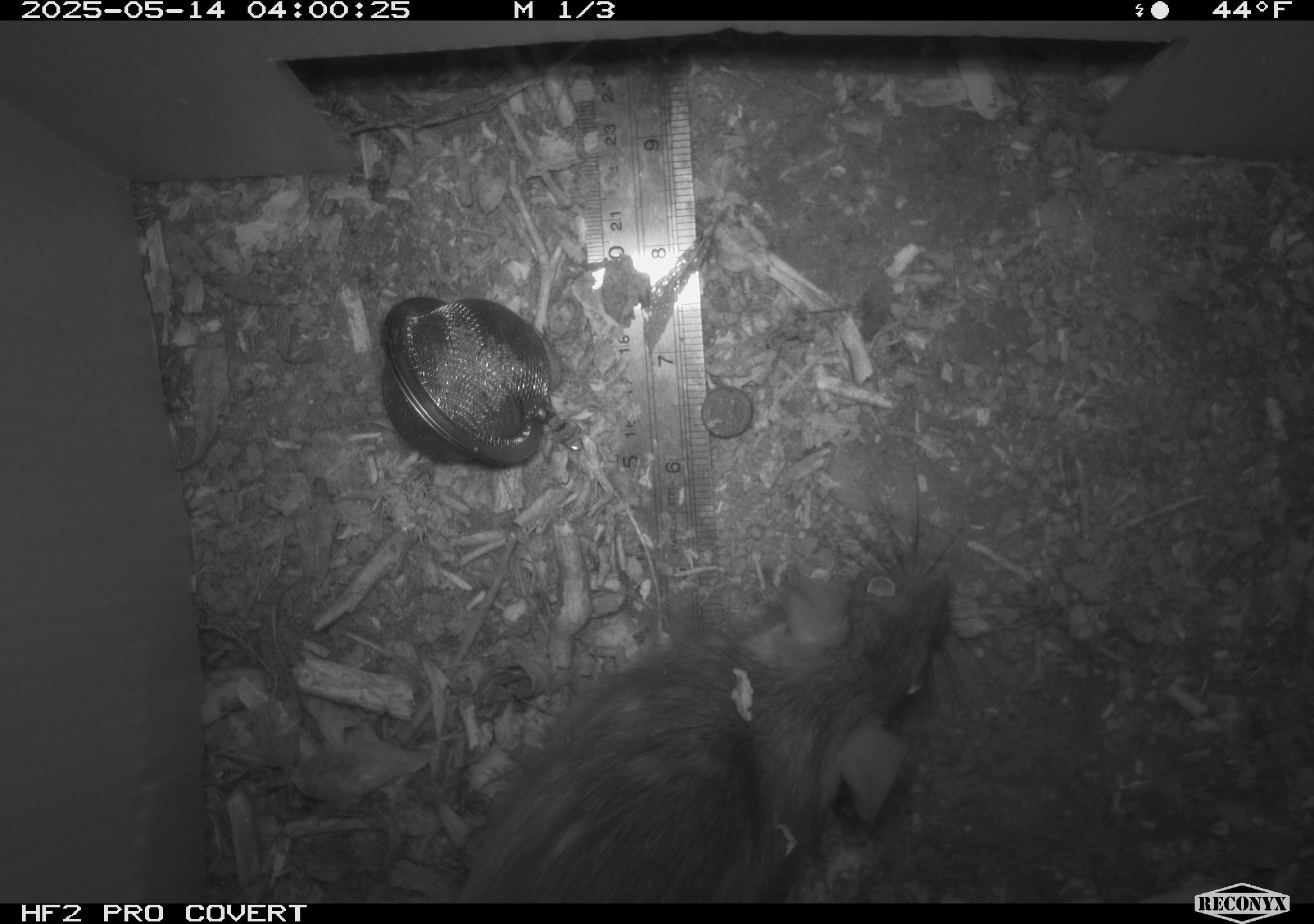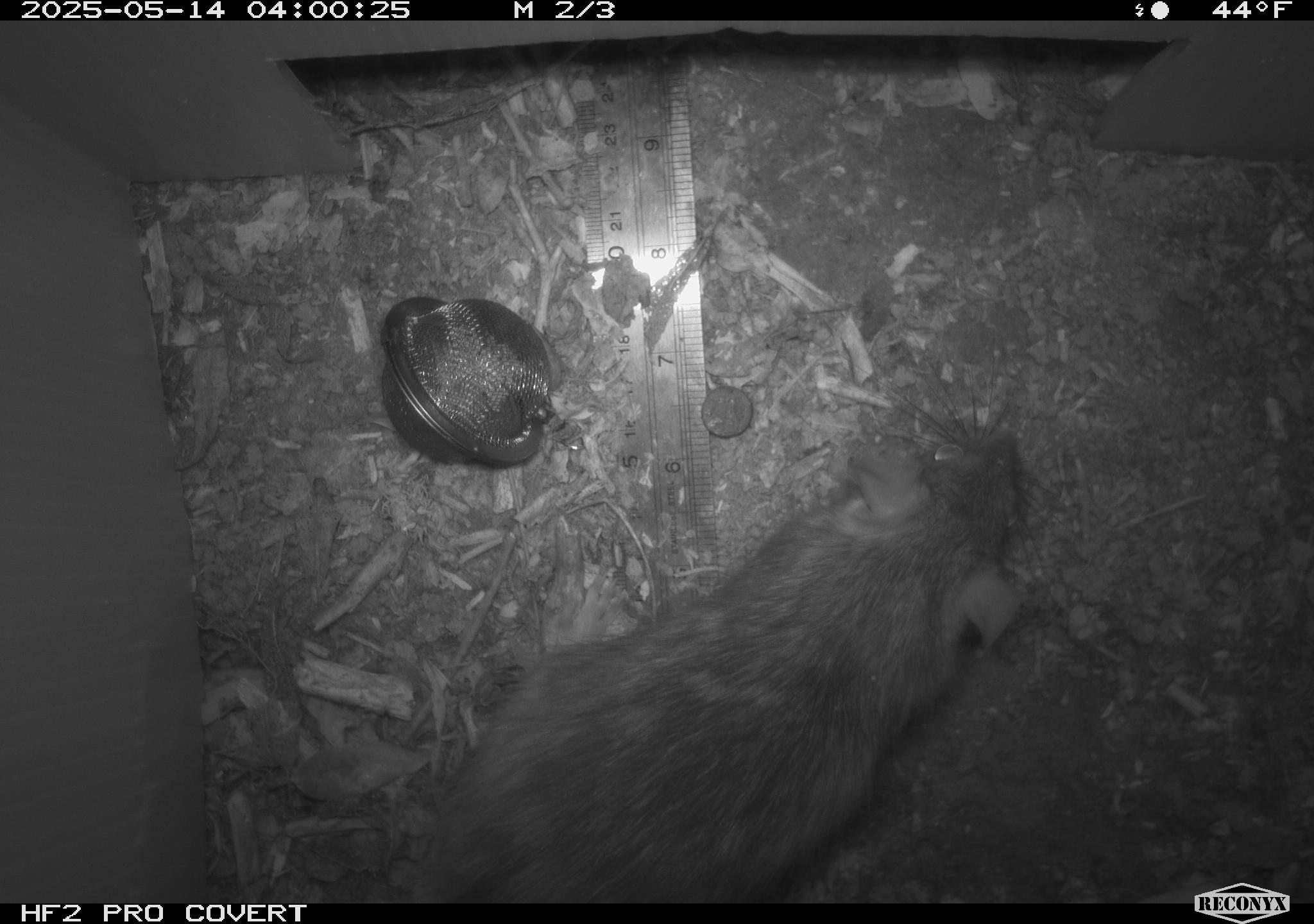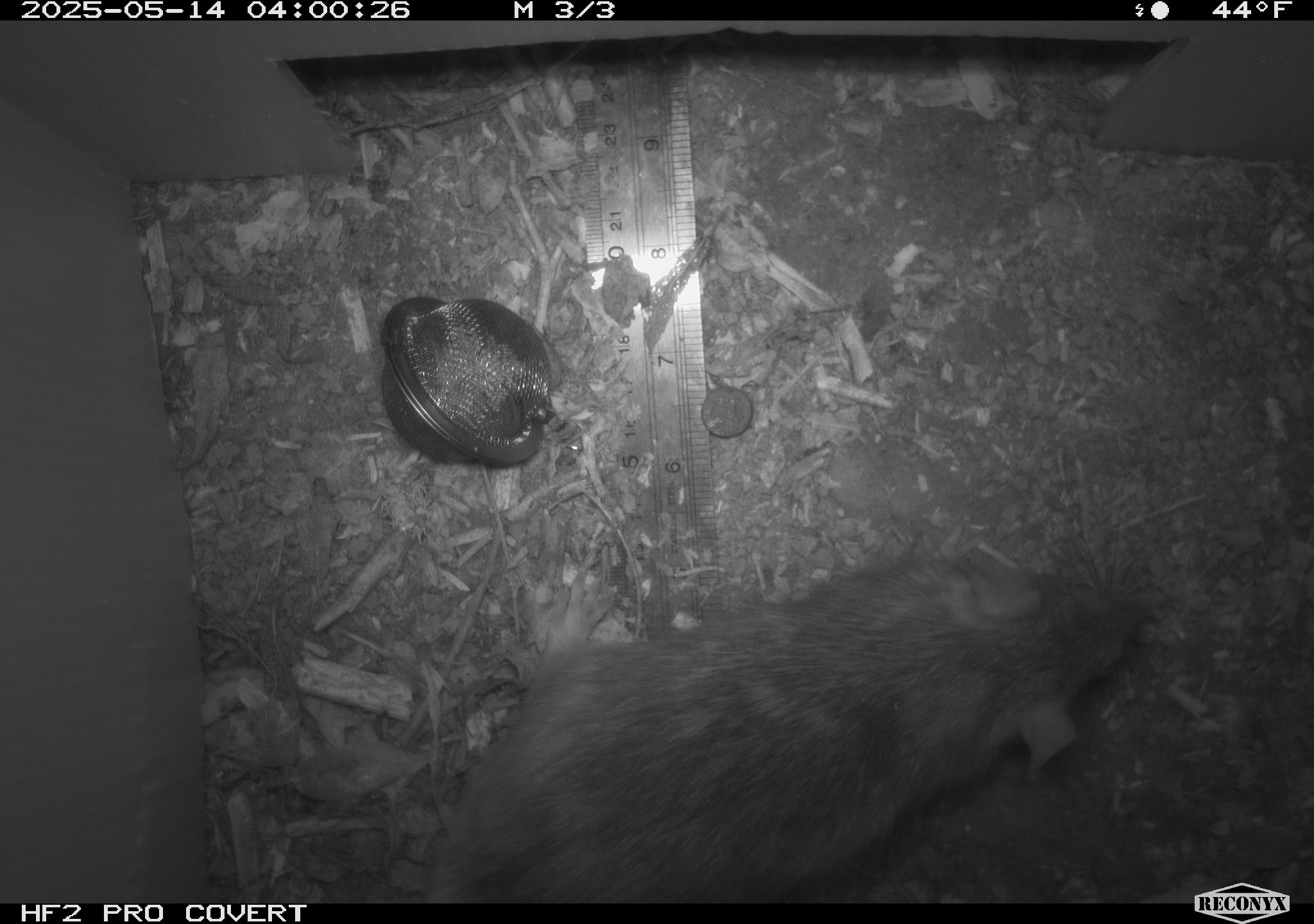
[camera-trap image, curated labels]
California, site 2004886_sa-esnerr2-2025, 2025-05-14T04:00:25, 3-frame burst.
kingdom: Animalia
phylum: Chordata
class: Mammalia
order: Rodentia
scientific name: Rodentia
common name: rodent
Rodent (Rodentia).